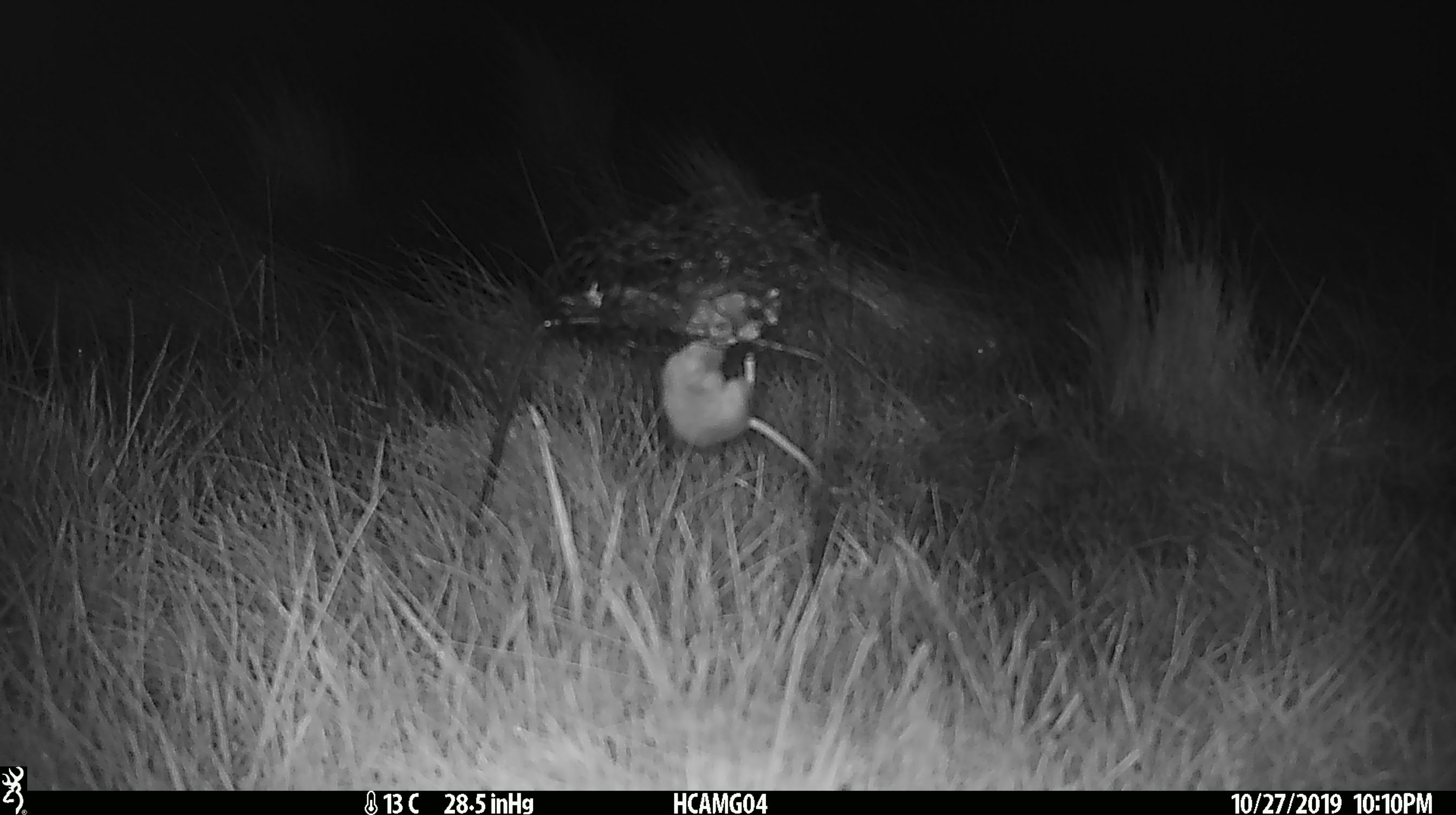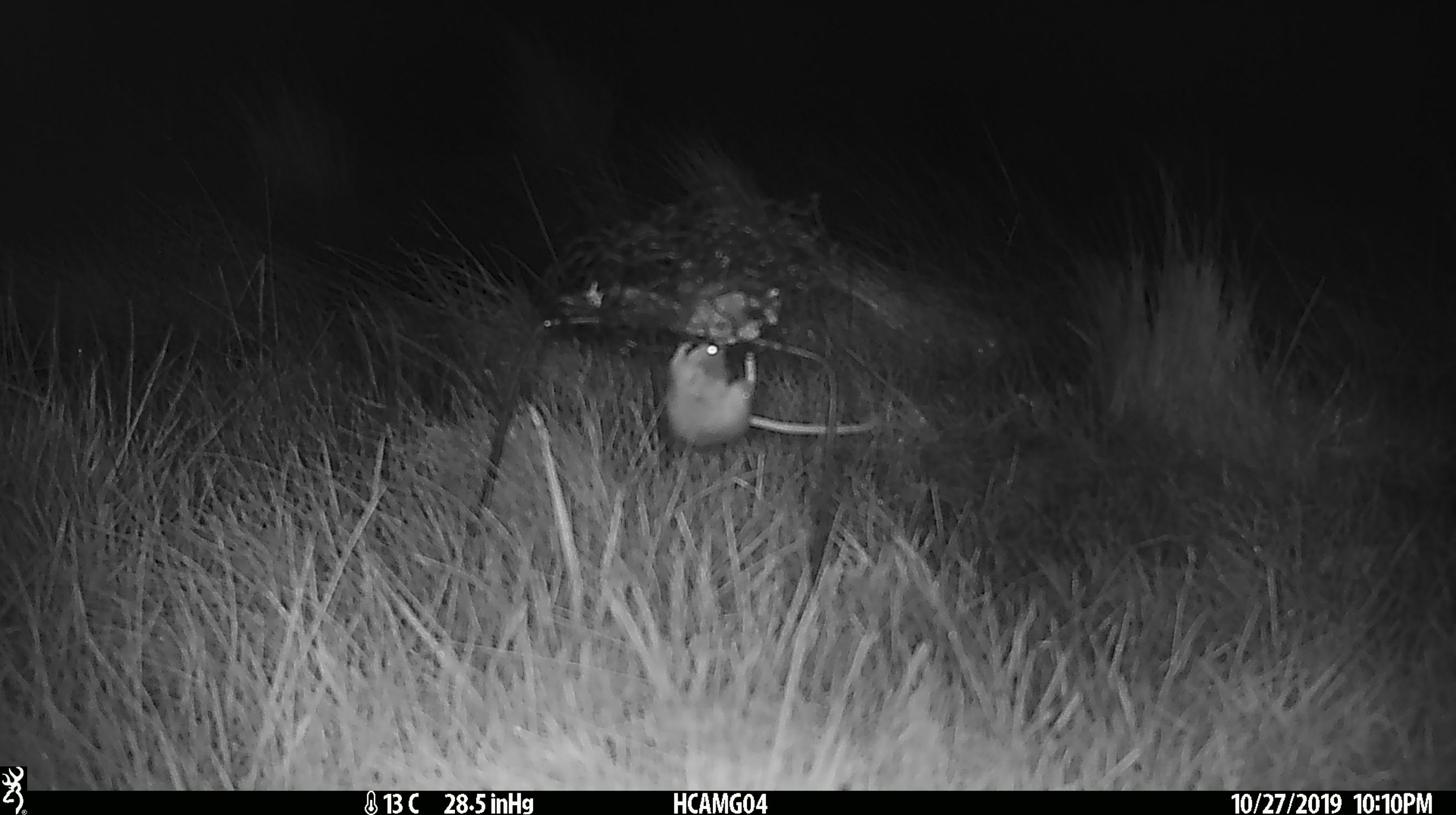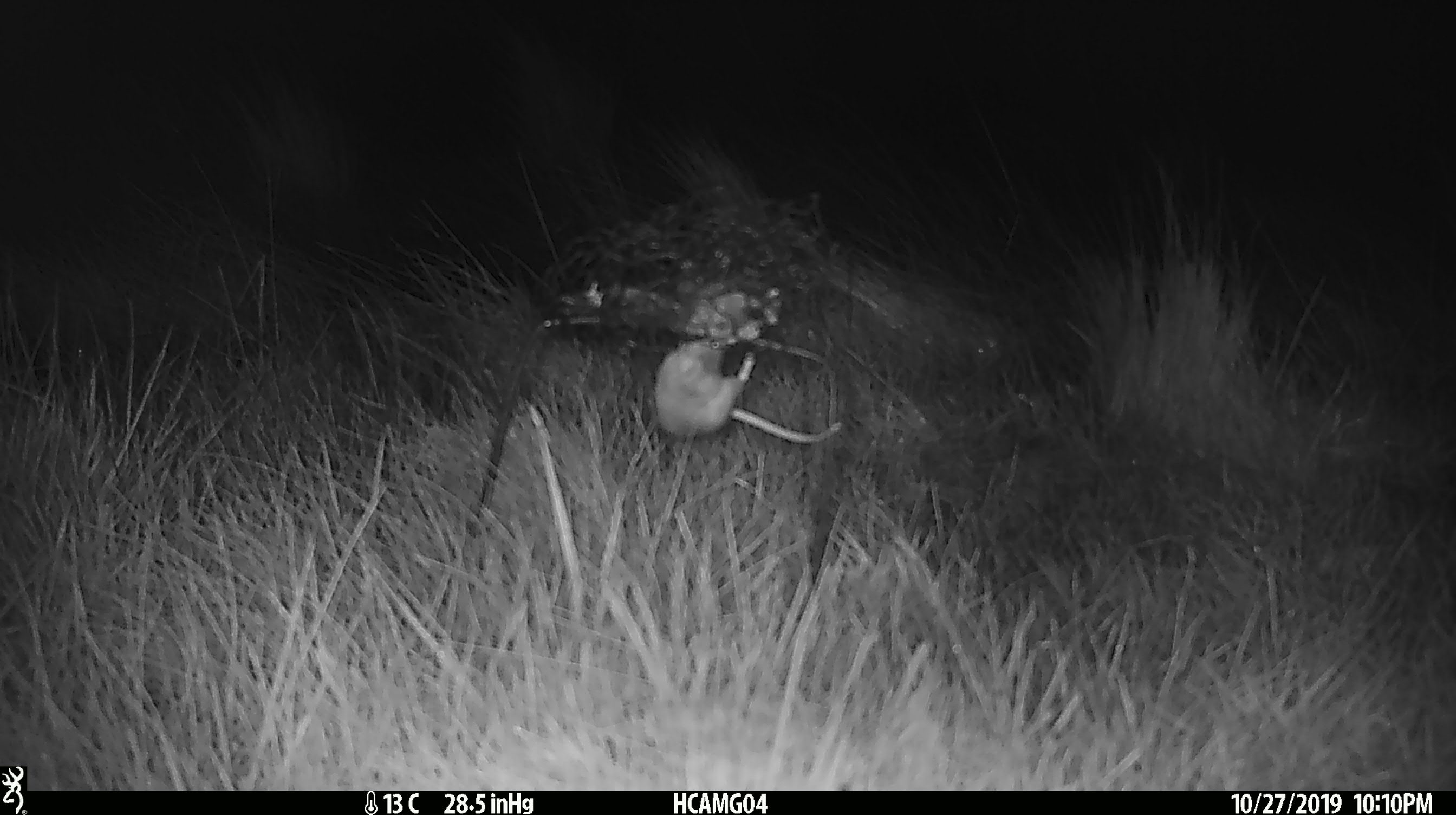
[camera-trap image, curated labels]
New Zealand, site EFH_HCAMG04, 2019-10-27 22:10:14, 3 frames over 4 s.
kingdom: Animalia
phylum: Chordata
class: Mammalia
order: Rodentia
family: Muridae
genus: Mus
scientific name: Mus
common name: mouse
Mouse (Mus).